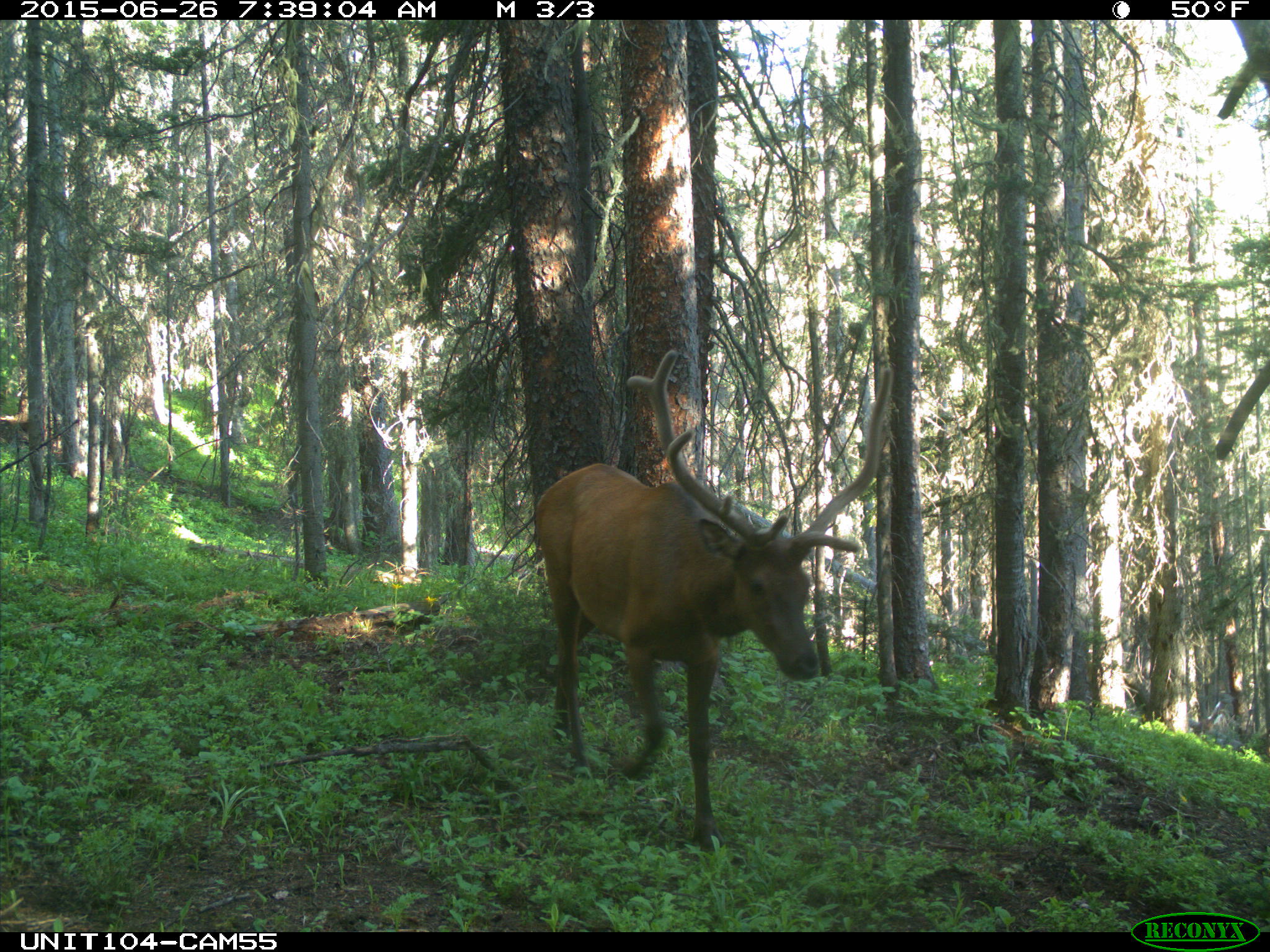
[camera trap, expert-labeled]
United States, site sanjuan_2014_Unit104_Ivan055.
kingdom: Animalia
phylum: Chordata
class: Mammalia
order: Artiodactyla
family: Cervidae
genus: Cervus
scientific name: Cervus elaphus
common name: red deer